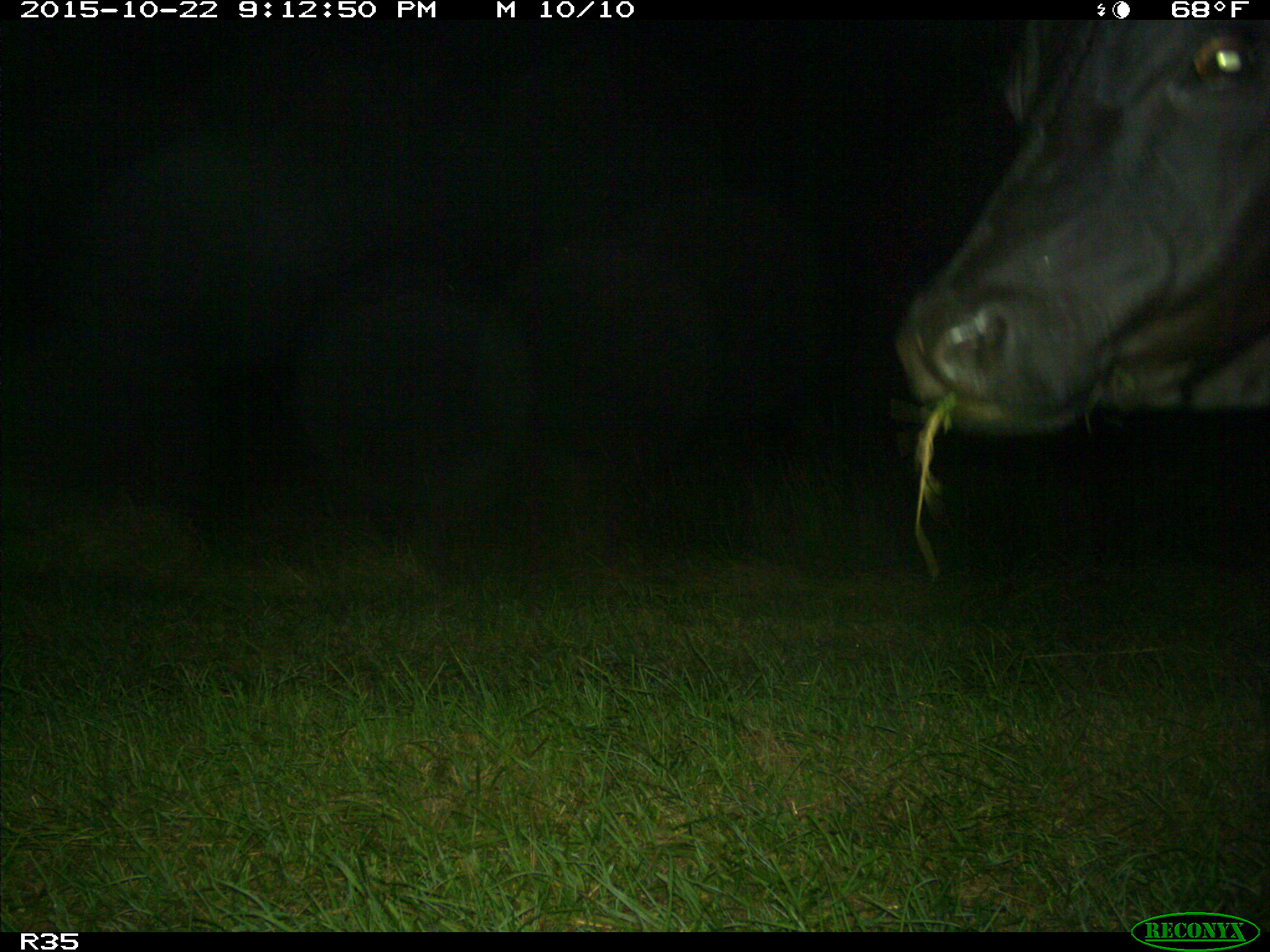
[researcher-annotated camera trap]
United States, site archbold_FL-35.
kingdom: Animalia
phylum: Chordata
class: Mammalia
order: Artiodactyla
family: Bovidae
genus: Bos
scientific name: Bos taurus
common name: domestic cow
Bos taurus (domestic cow).